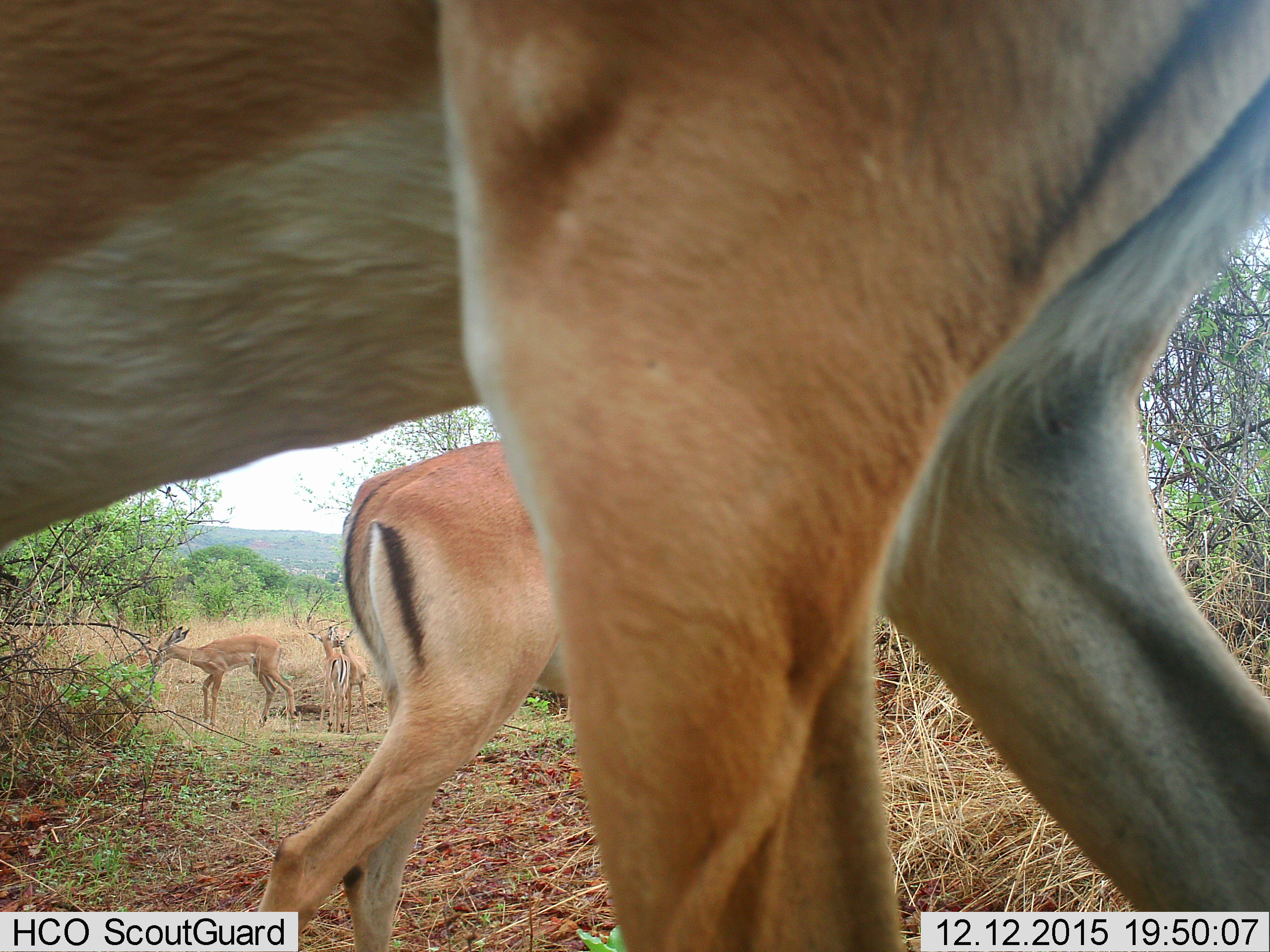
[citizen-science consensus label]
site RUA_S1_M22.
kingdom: Animalia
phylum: Chordata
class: Mammalia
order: Artiodactyla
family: Bovidae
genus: Aepyceros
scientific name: Aepyceros melampus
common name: impala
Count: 5.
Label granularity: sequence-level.